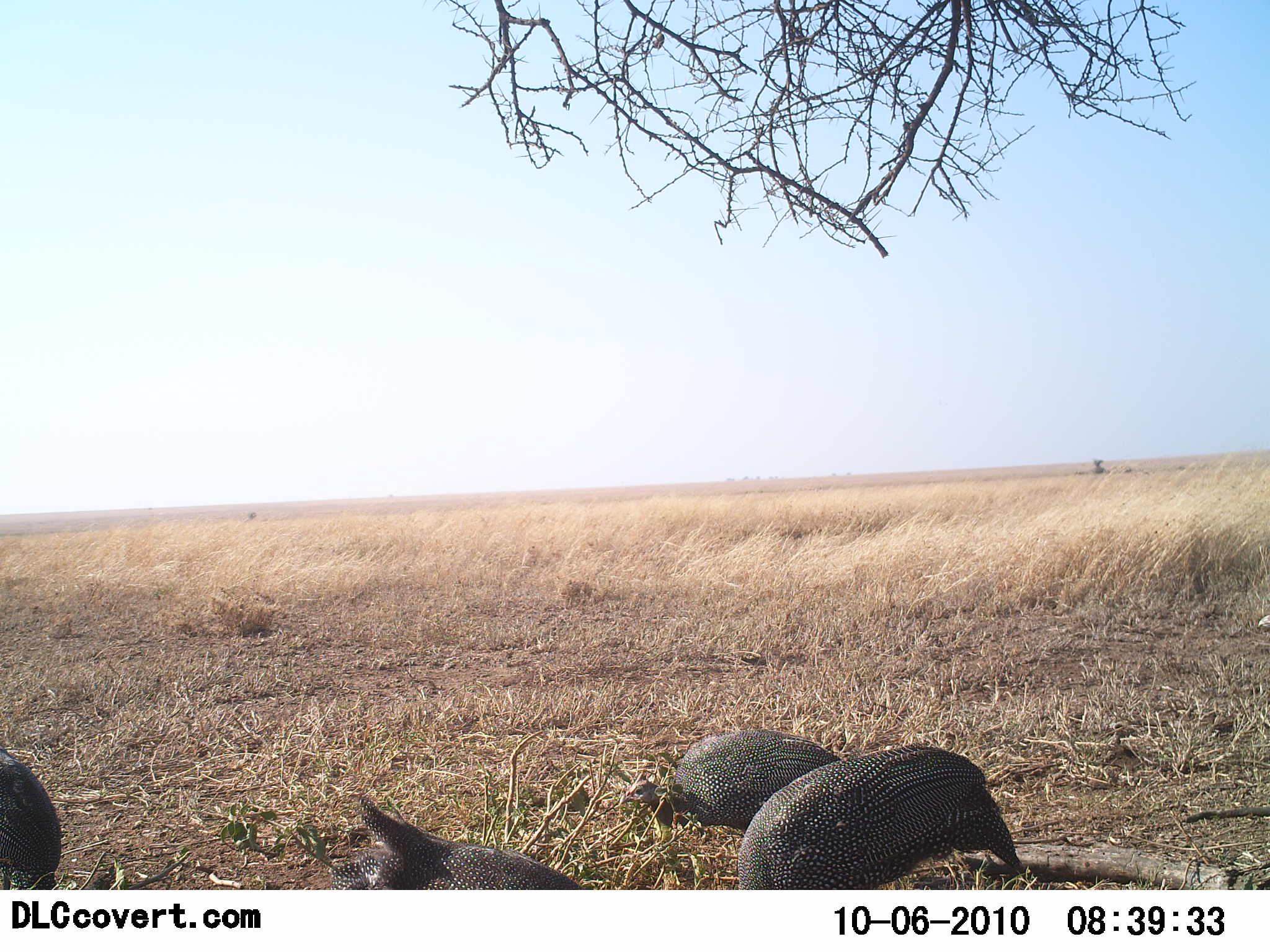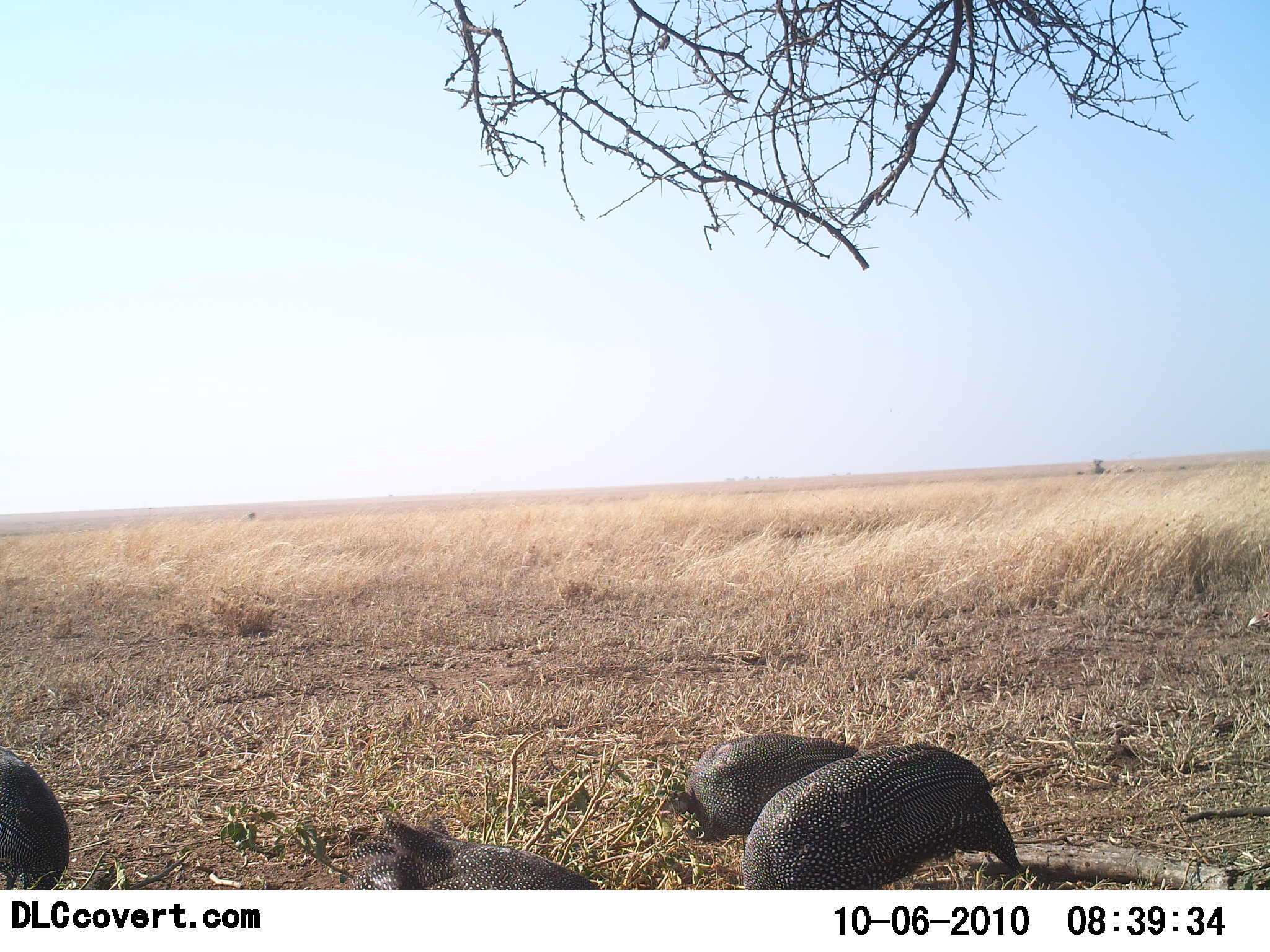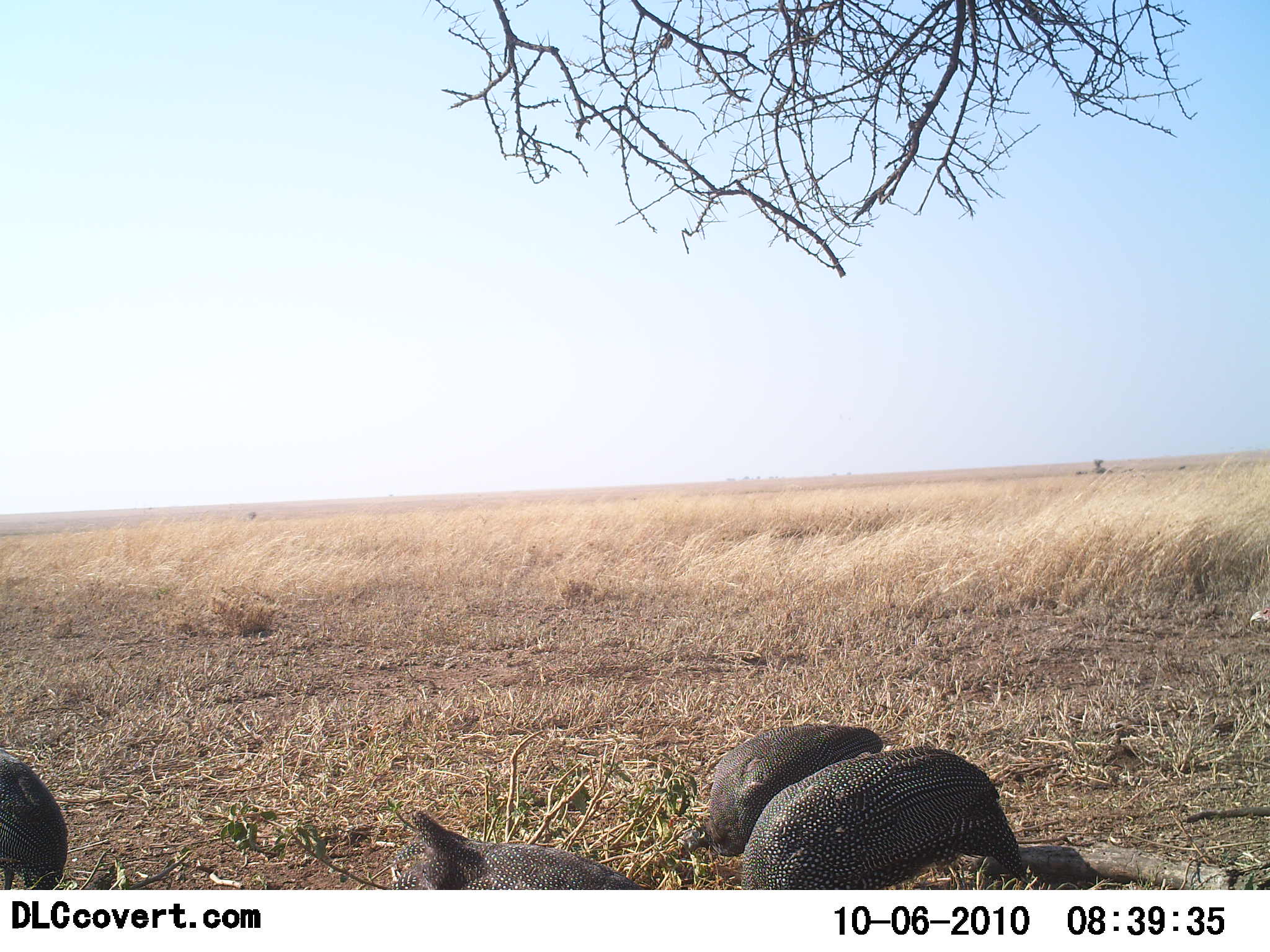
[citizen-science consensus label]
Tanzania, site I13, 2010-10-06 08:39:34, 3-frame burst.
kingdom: Animalia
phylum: Chordata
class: Aves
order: Galliformes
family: Numididae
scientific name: Numididae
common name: guinea fowl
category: guineafowl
Guineafowl (guinea fowl) (Numididae), count 4. Behavior (volunteer vote fractions): standing 28%, resting 11%, moving 17%, interacting 0%. Young present (vote fraction): 0%. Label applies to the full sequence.